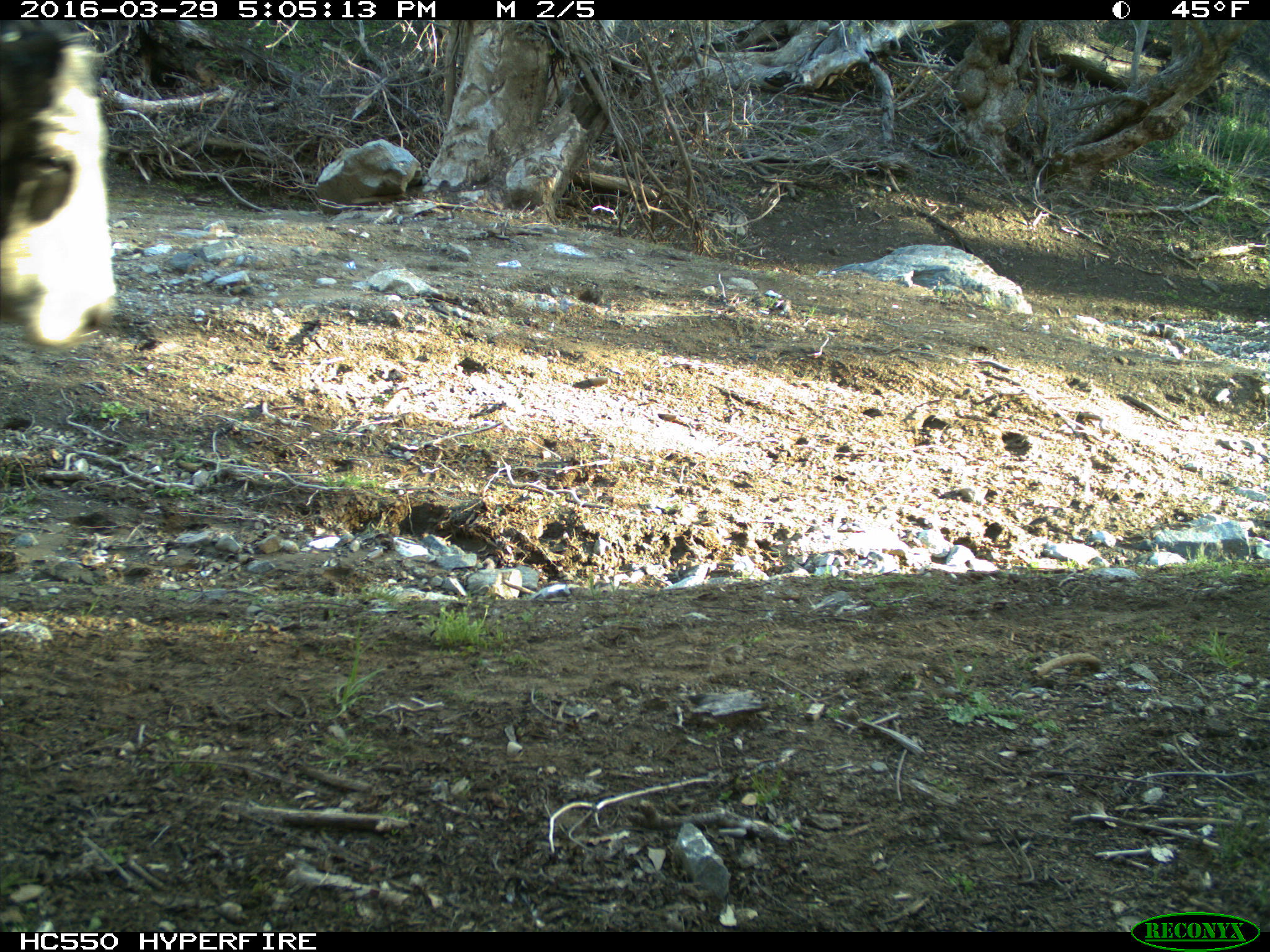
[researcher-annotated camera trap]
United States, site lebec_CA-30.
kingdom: Animalia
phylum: Chordata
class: Mammalia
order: Artiodactyla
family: Bovidae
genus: Bos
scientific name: Bos taurus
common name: domestic cow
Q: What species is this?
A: Bos taurus (domestic cow).